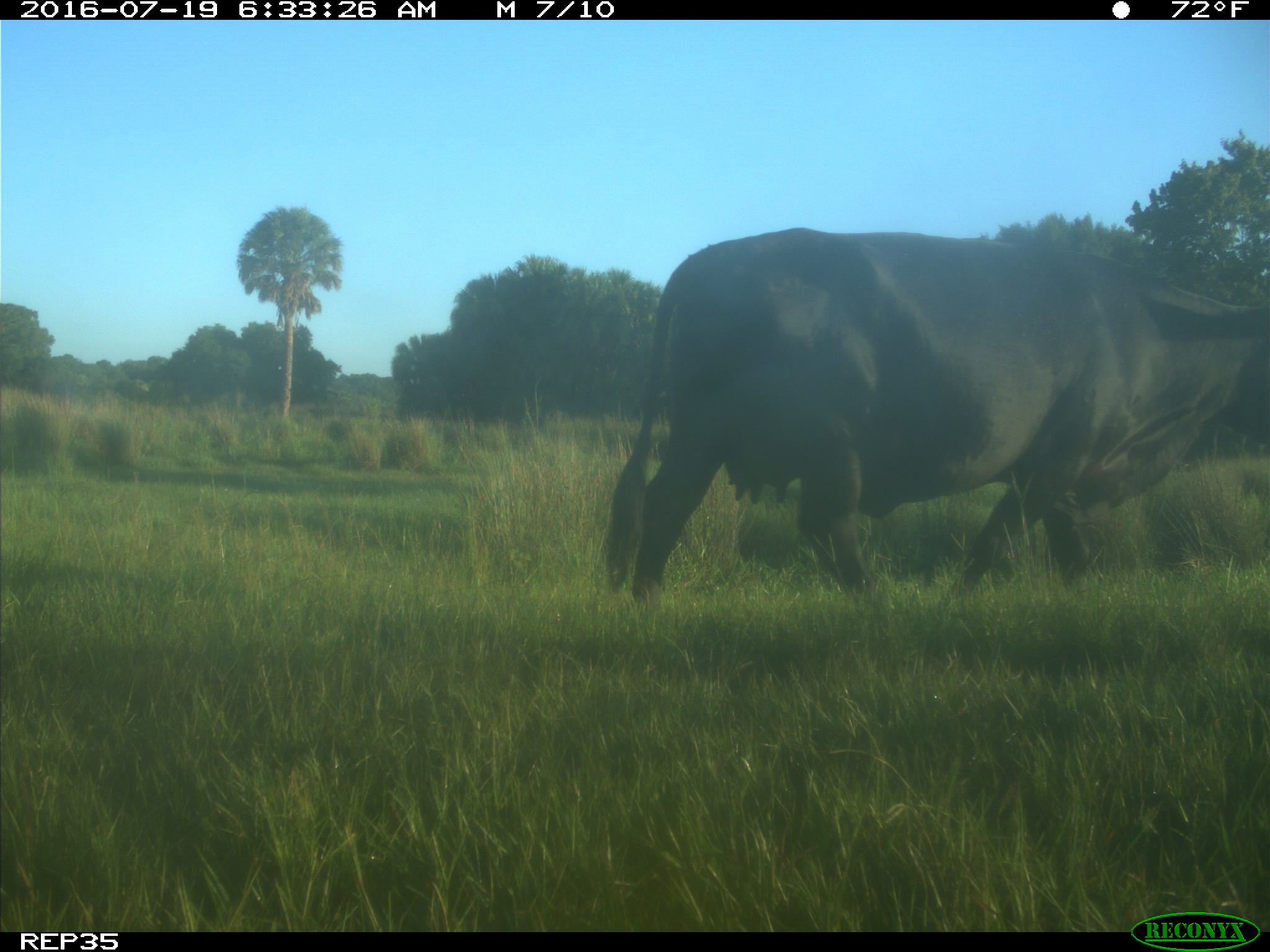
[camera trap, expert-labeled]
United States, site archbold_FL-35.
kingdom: Animalia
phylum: Chordata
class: Mammalia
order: Artiodactyla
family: Bovidae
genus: Bos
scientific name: Bos taurus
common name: domestic cow